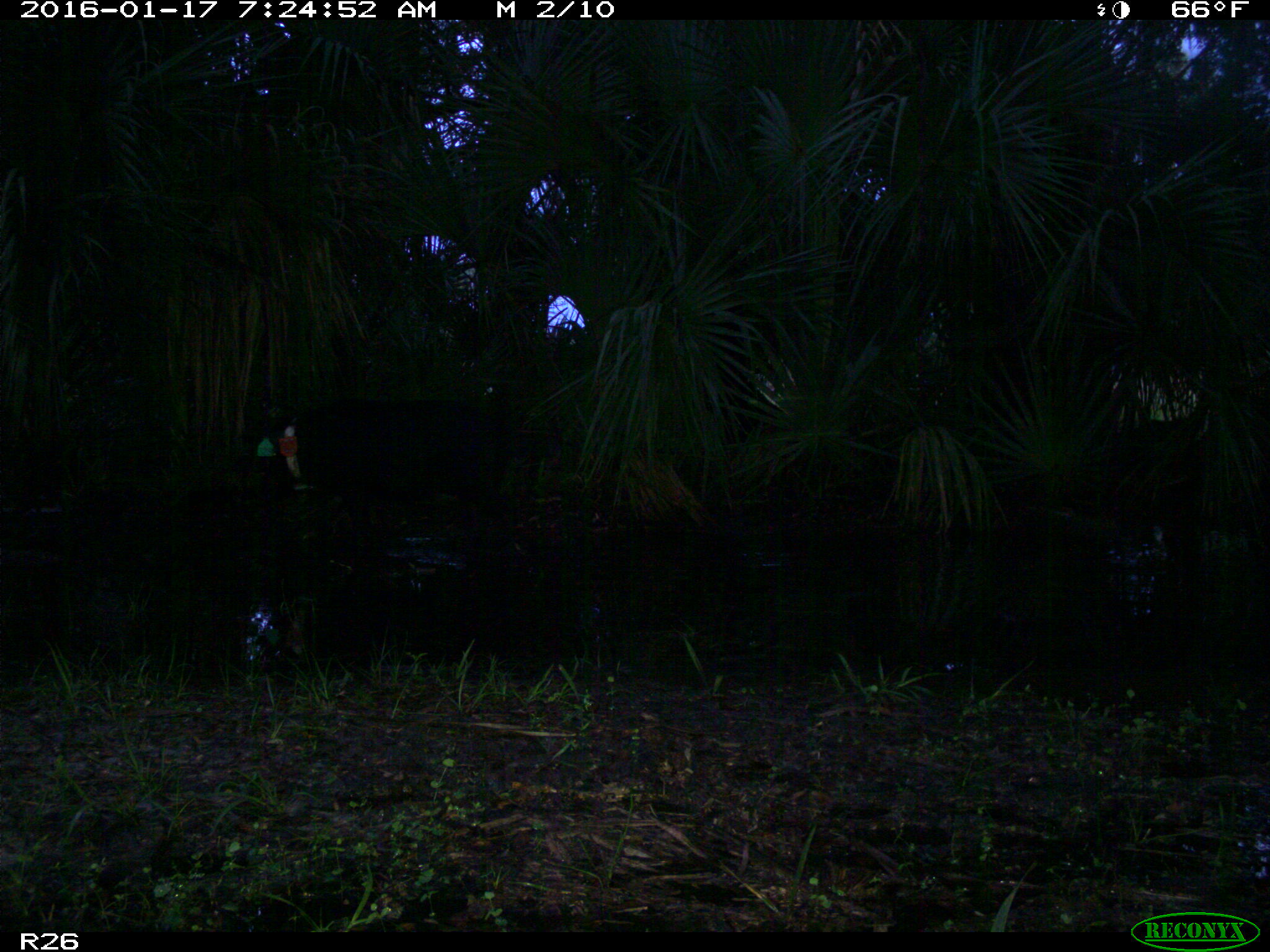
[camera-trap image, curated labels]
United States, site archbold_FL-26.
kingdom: Animalia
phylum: Chordata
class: Mammalia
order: Artiodactyla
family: Suidae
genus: Sus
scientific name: Sus scrofa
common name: wild boar